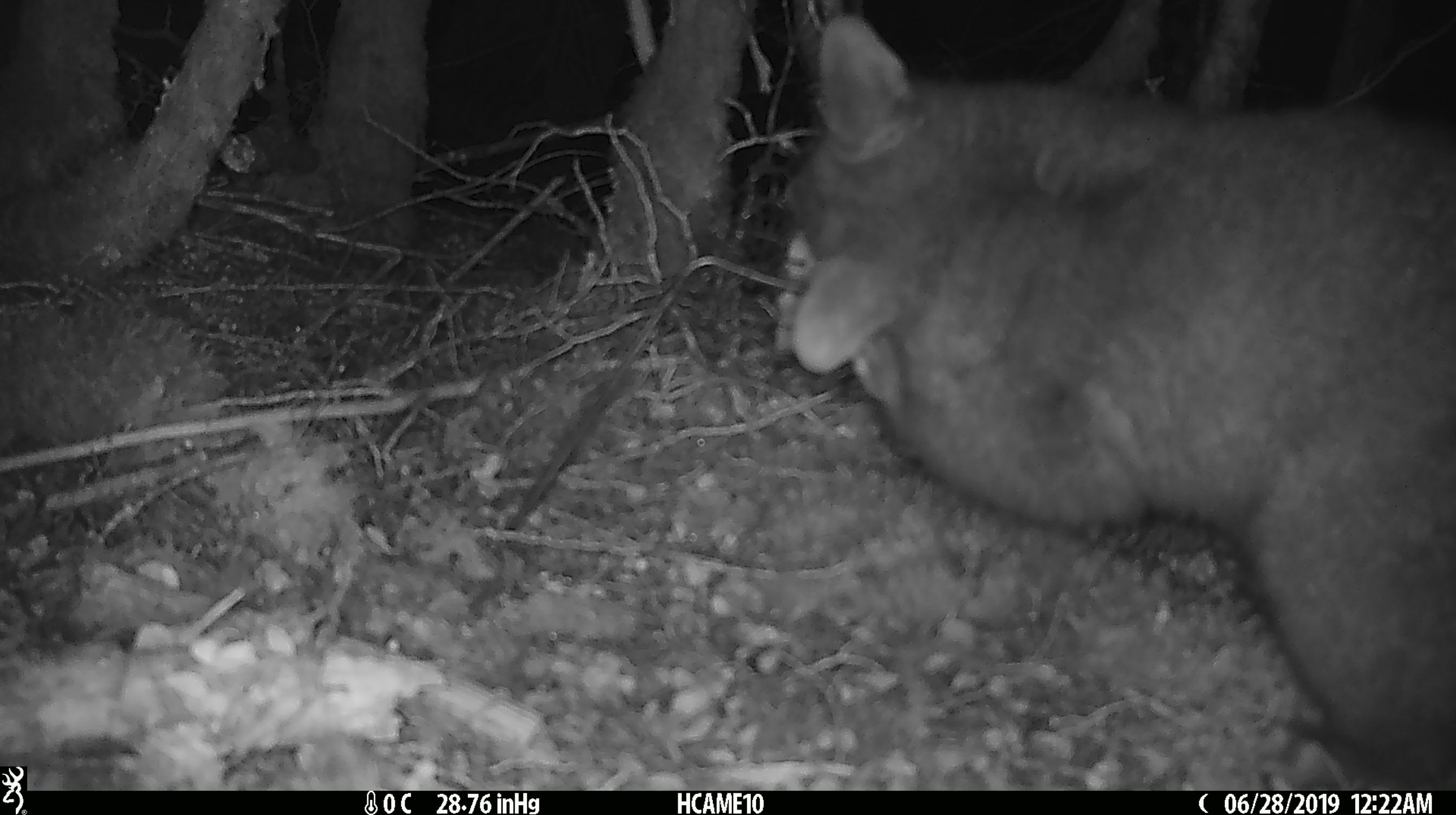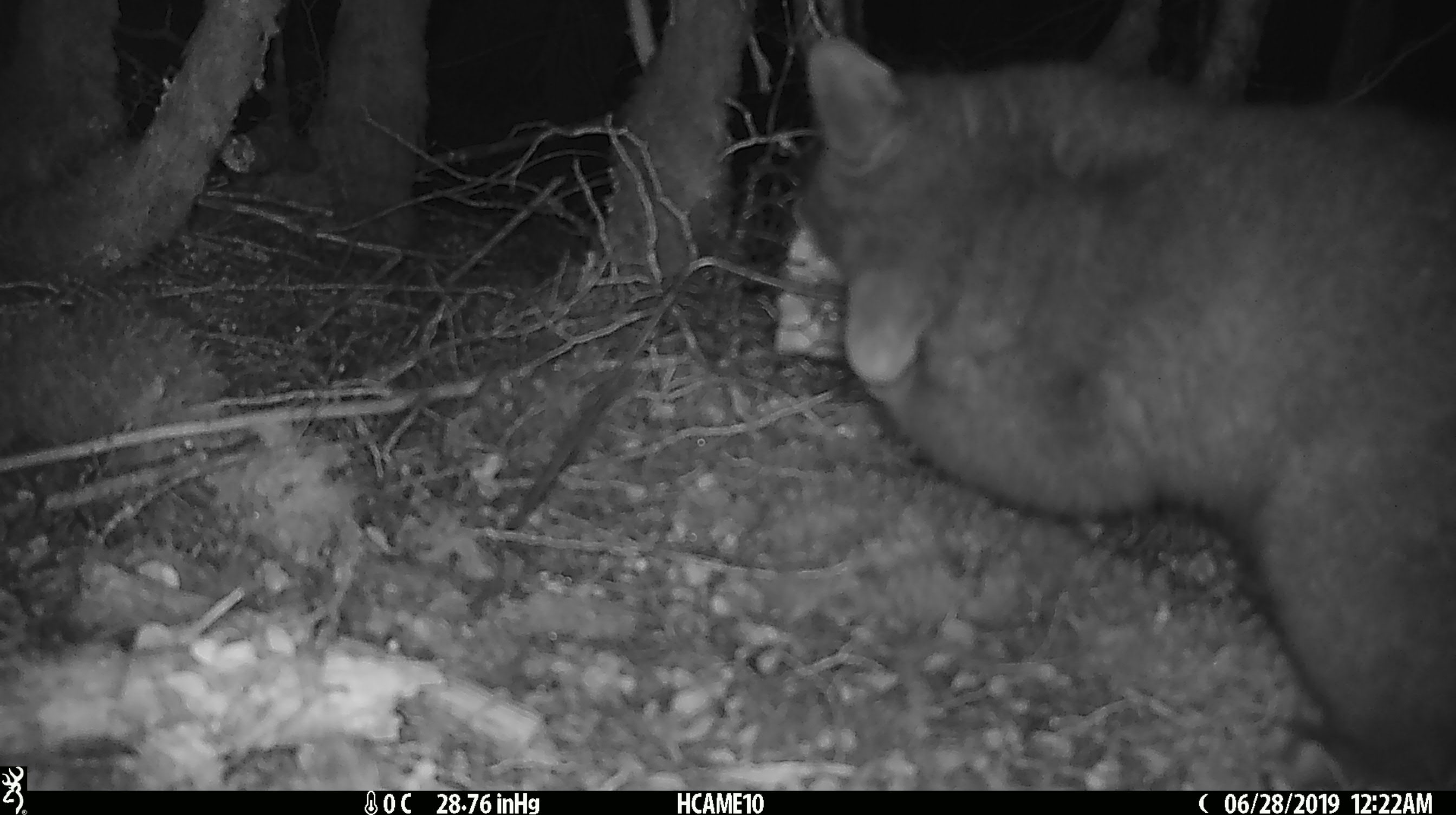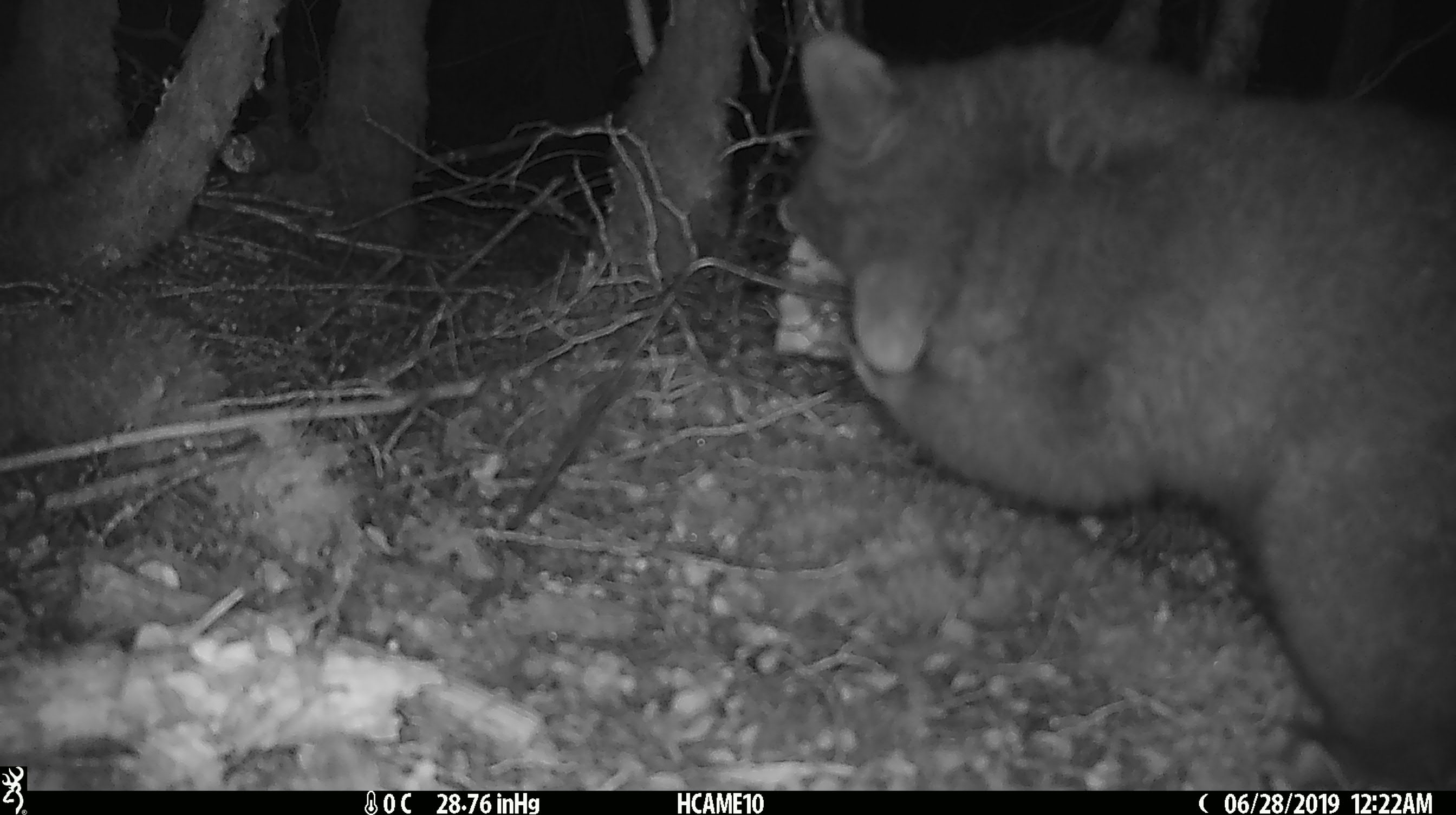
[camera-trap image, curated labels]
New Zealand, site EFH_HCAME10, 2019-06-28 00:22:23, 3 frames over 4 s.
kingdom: Animalia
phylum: Chordata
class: Mammalia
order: Diprotodontia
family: Phalangeridae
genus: Trichosurus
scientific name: Trichosurus vulpecula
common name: common brushtail possum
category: possum